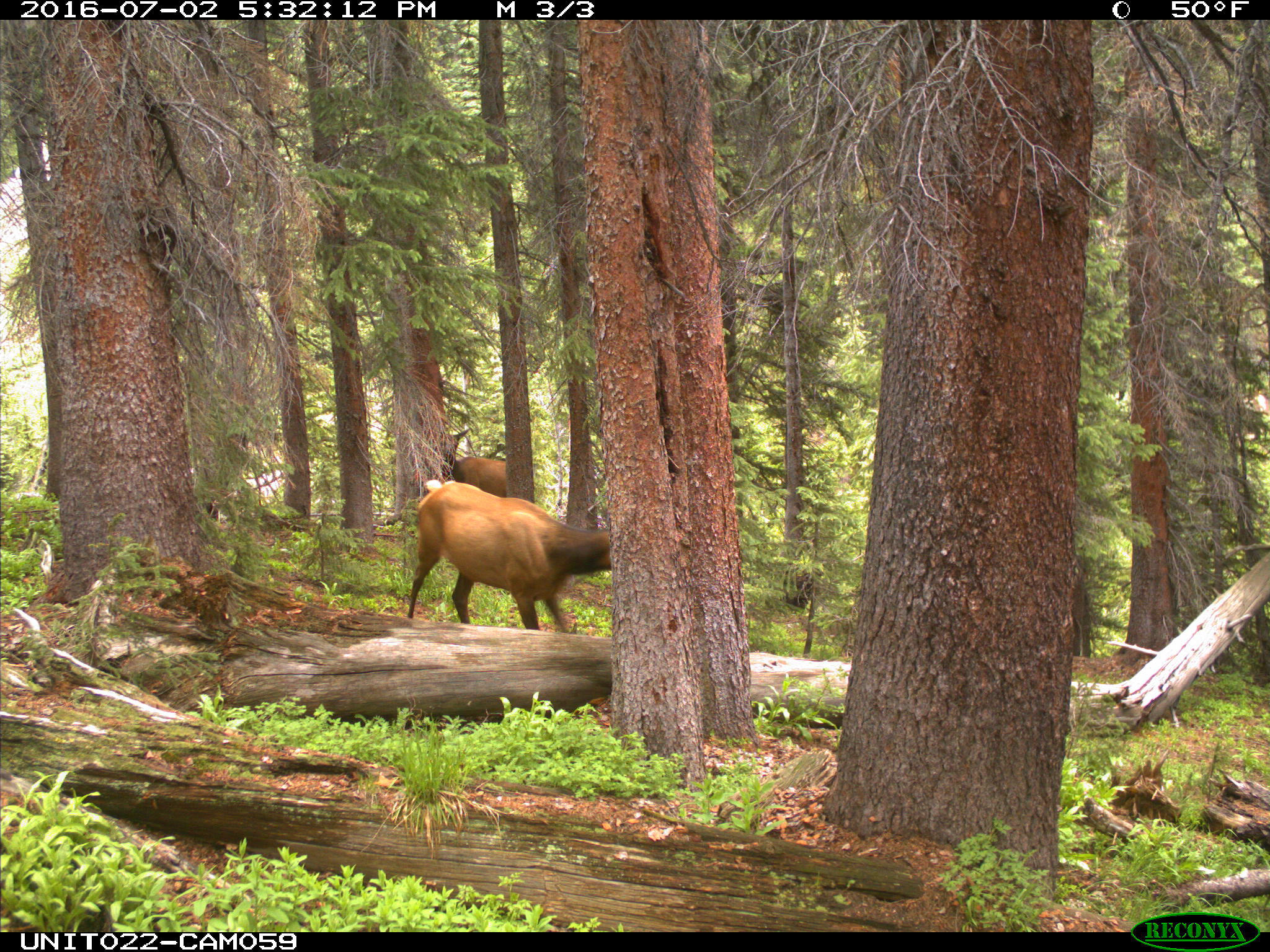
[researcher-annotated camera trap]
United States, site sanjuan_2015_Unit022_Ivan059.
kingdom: Animalia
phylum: Chordata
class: Mammalia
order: Artiodactyla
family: Cervidae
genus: Cervus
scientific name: Cervus elaphus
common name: red deer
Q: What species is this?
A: Cervus elaphus (red deer).